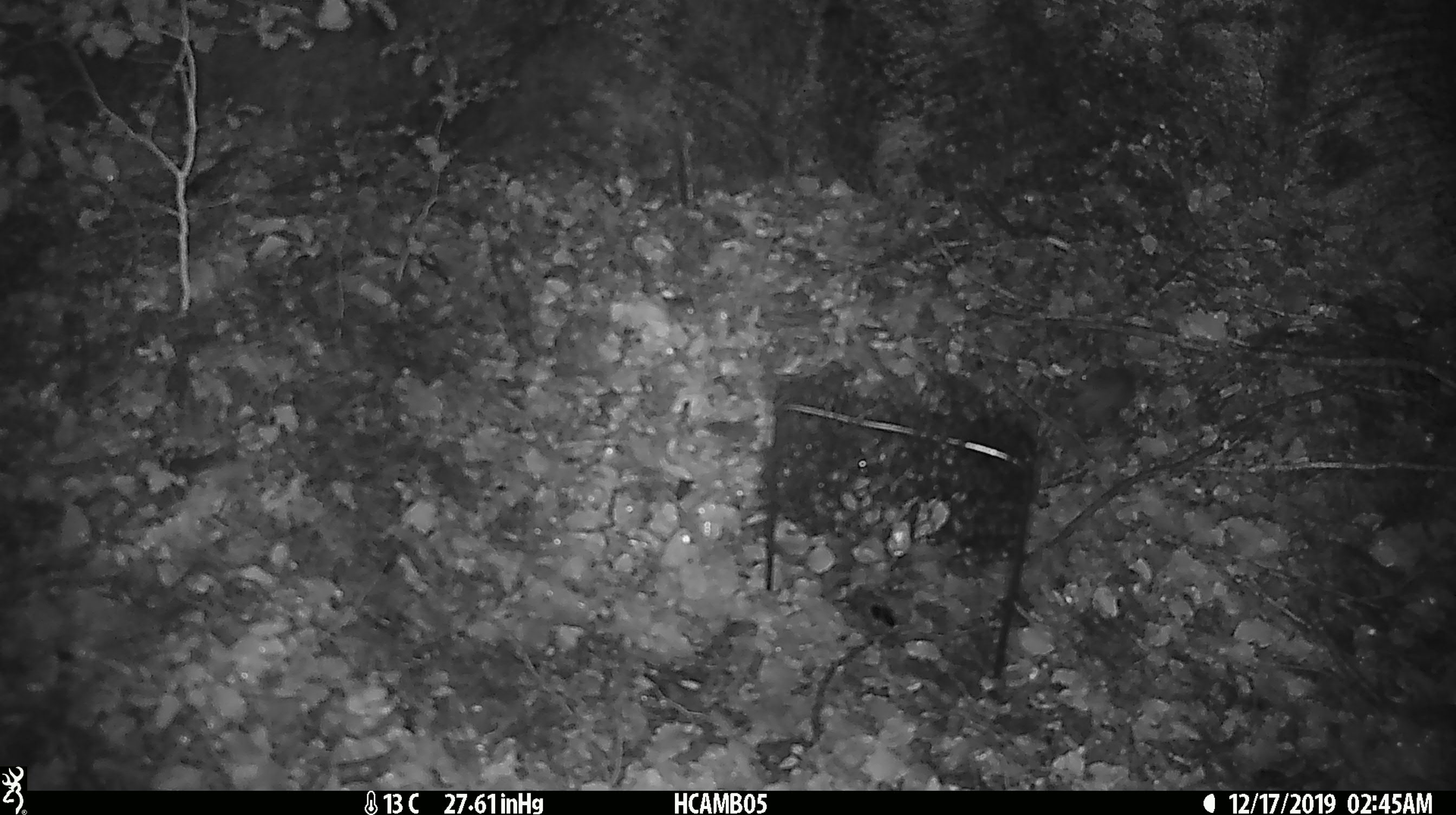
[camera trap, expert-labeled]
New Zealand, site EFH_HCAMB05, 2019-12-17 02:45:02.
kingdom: Animalia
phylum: Chordata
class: Mammalia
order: Rodentia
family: Muridae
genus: Mus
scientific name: Mus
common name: mouse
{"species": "mouse (Mus)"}